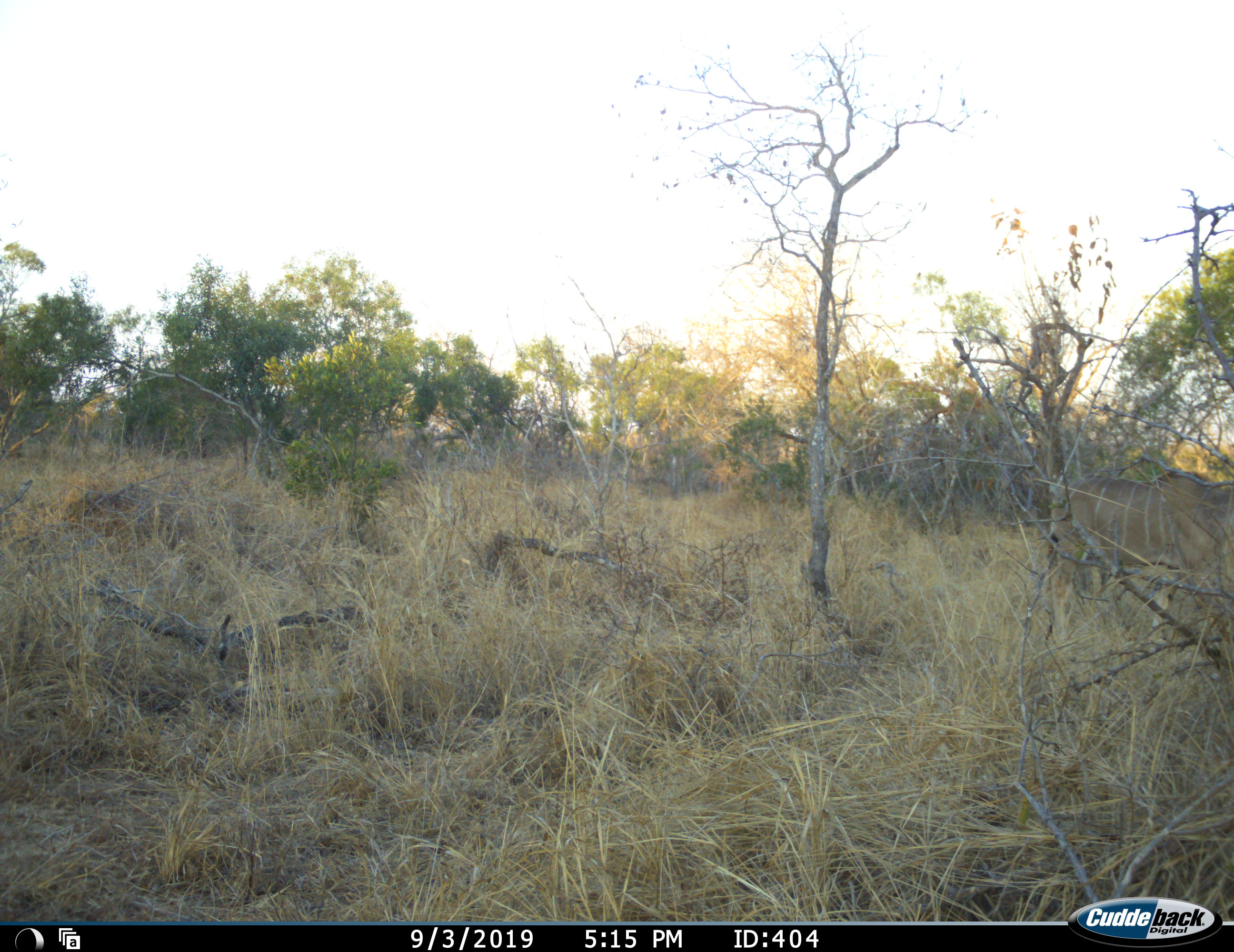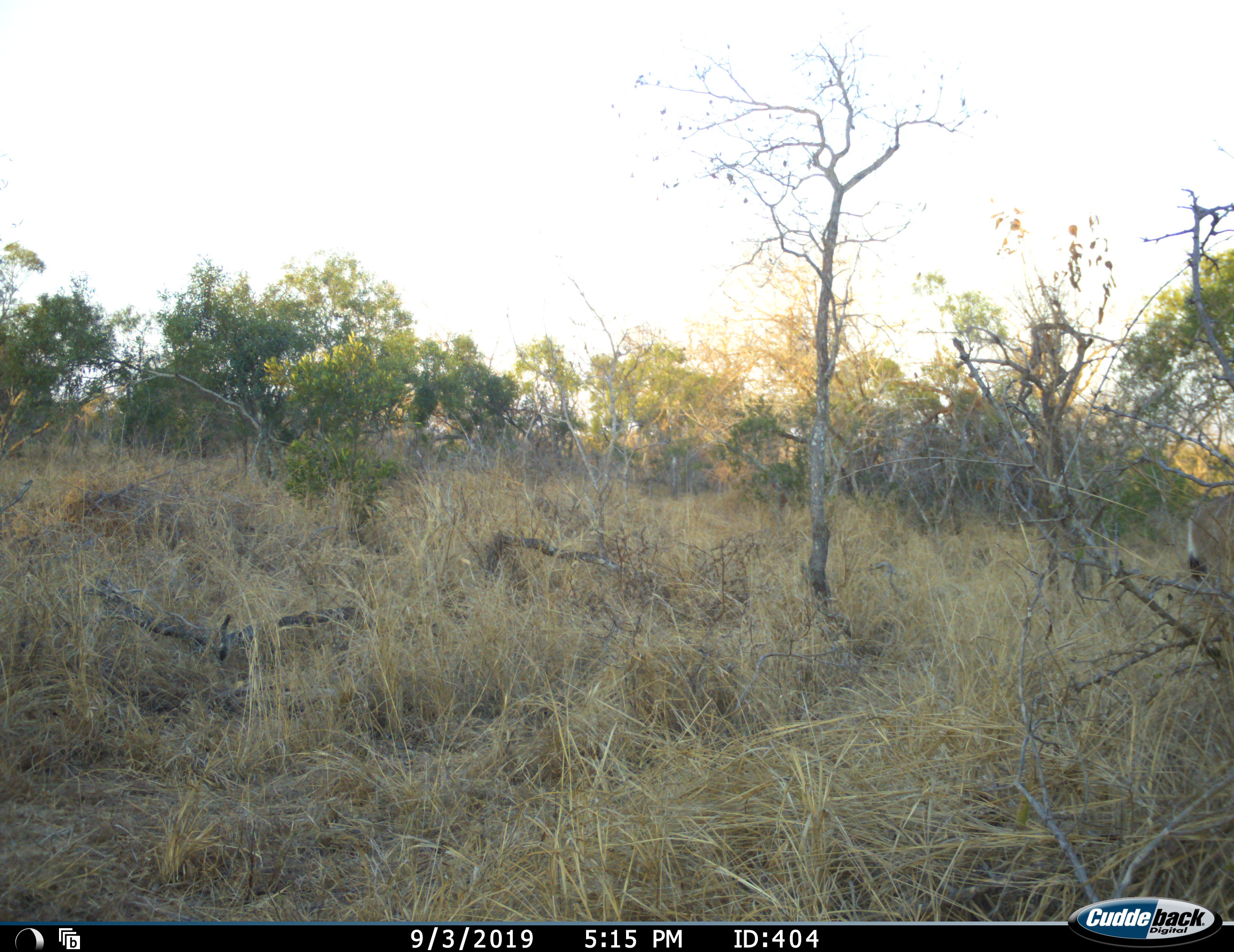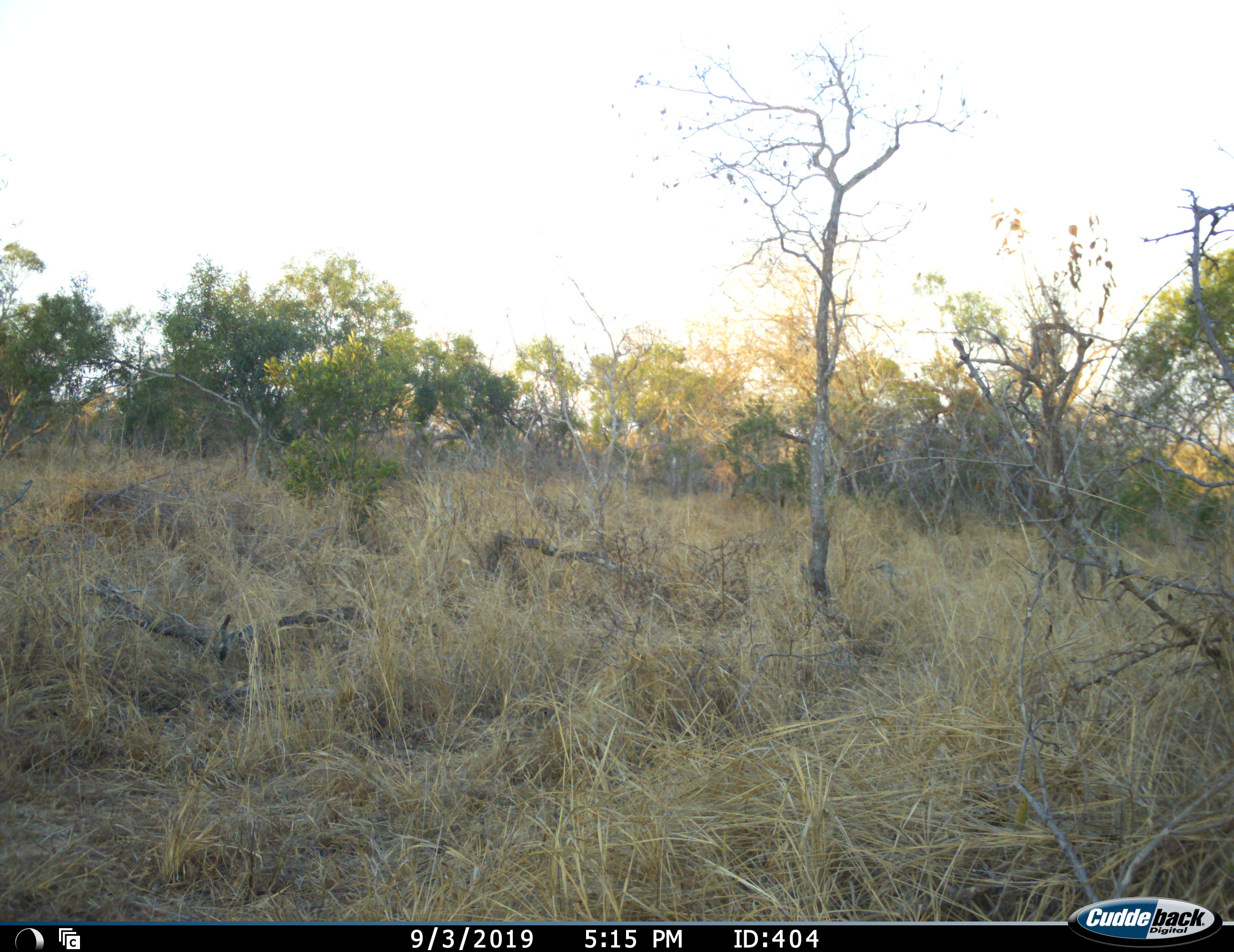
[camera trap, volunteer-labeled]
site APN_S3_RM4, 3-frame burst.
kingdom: Animalia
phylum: Chordata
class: Mammalia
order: Artiodactyla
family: Bovidae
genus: Tragelaphus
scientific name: Tragelaphus angasii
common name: nyala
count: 1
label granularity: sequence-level